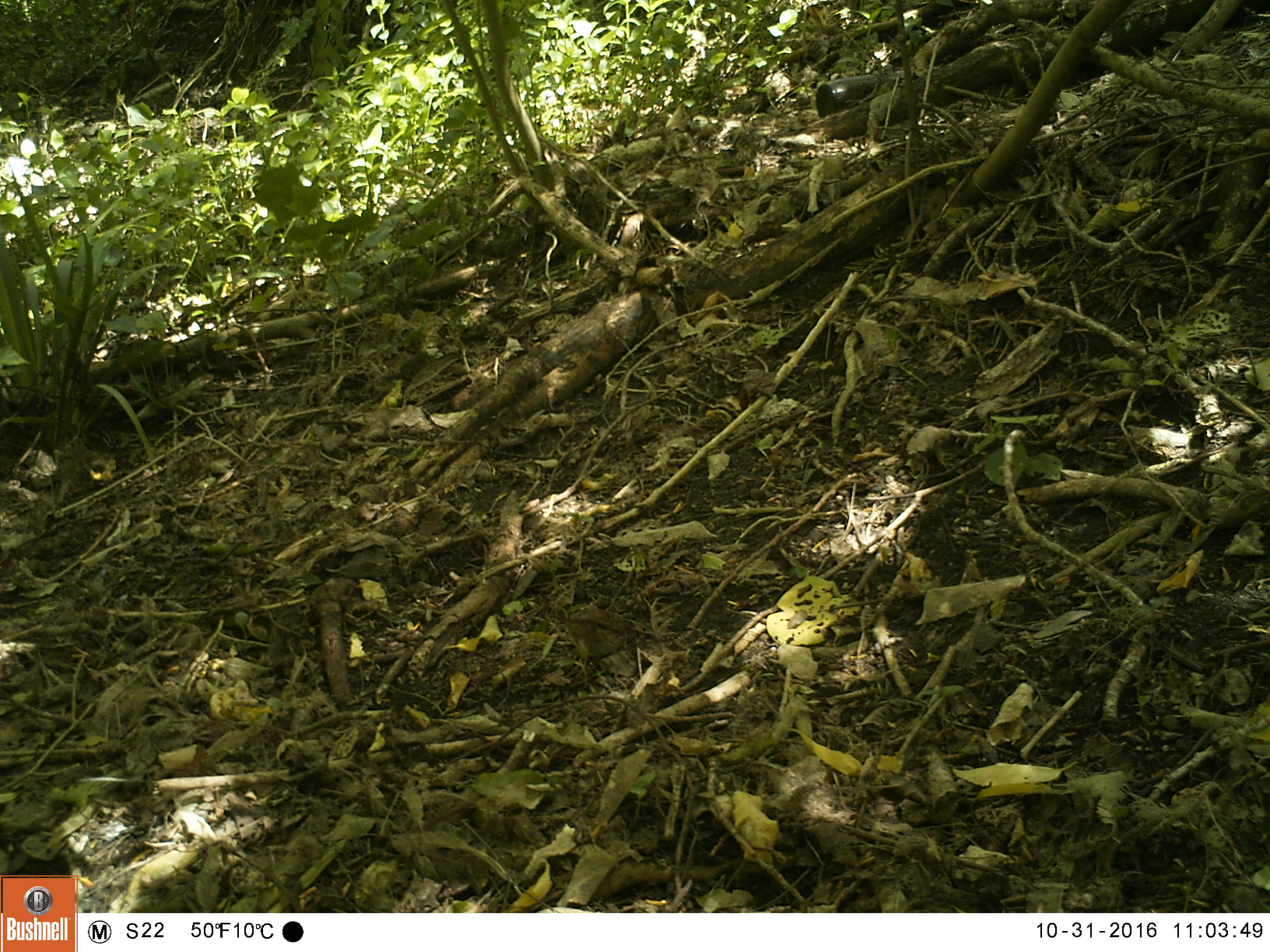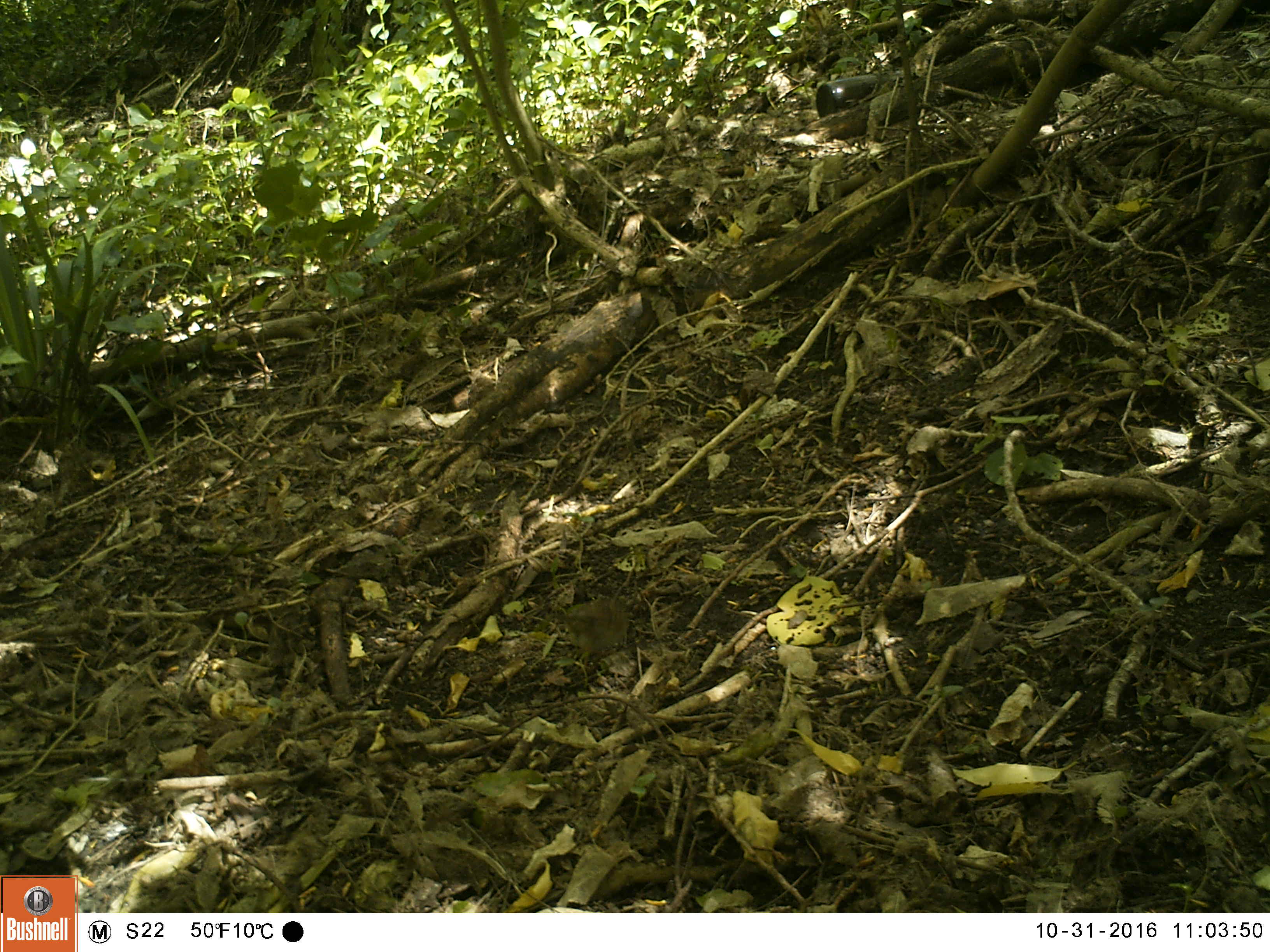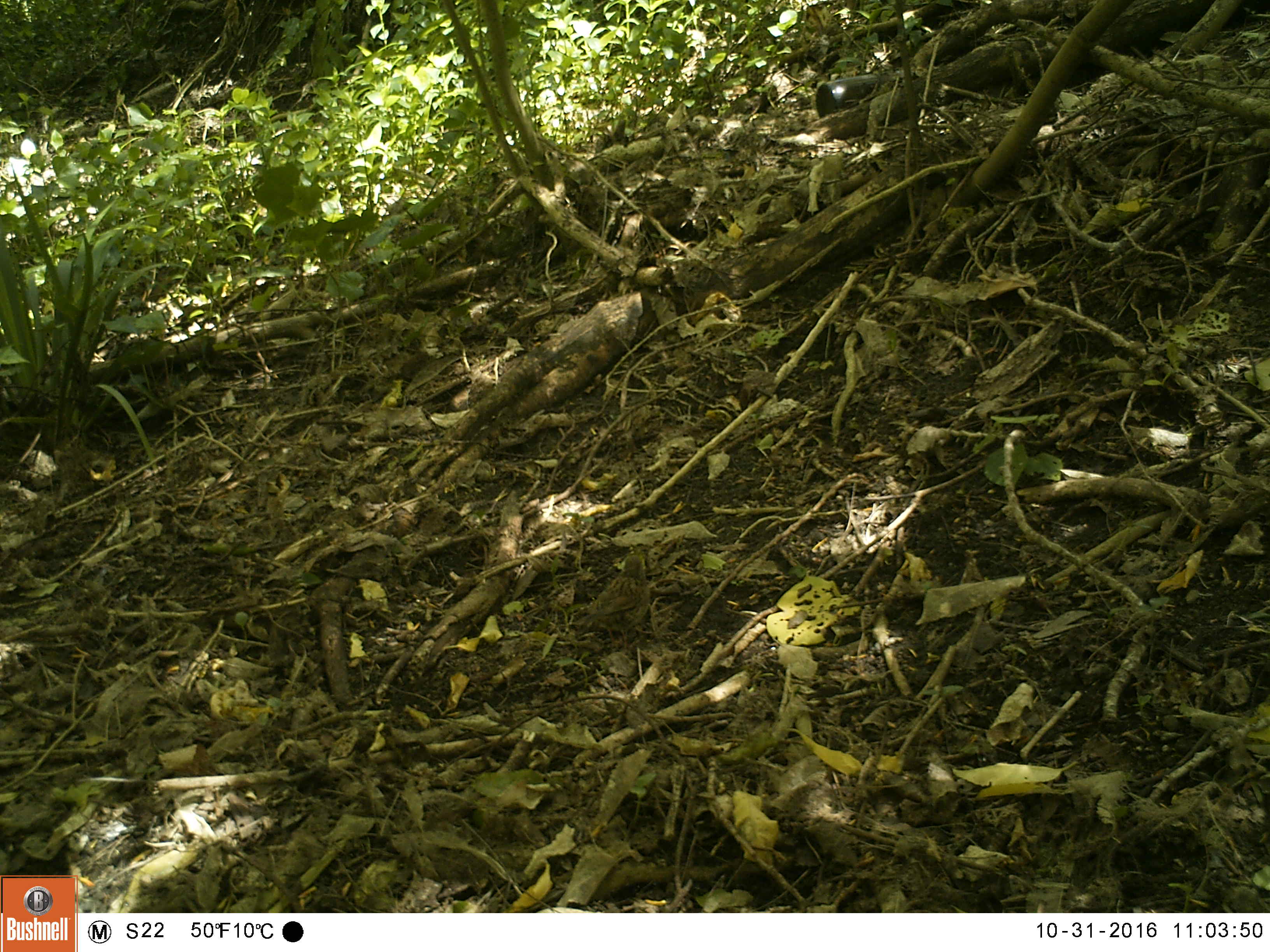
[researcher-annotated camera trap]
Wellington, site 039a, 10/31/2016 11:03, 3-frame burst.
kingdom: Animalia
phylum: Chordata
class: Aves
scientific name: Aves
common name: bird